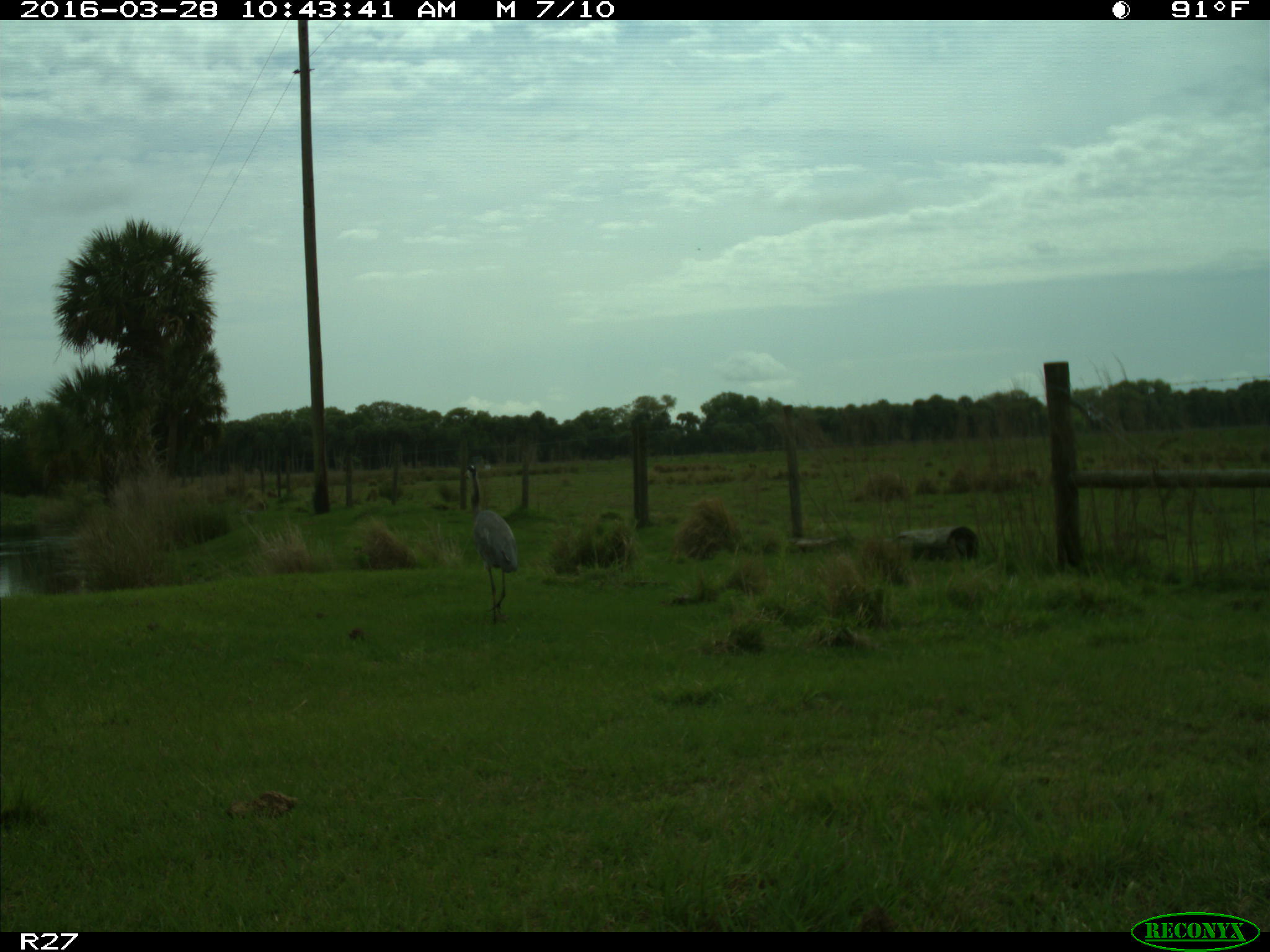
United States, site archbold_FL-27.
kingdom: Animalia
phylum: Chordata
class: Aves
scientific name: Aves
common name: birds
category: unidentified bird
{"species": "unidentified bird (birds) (Aves)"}